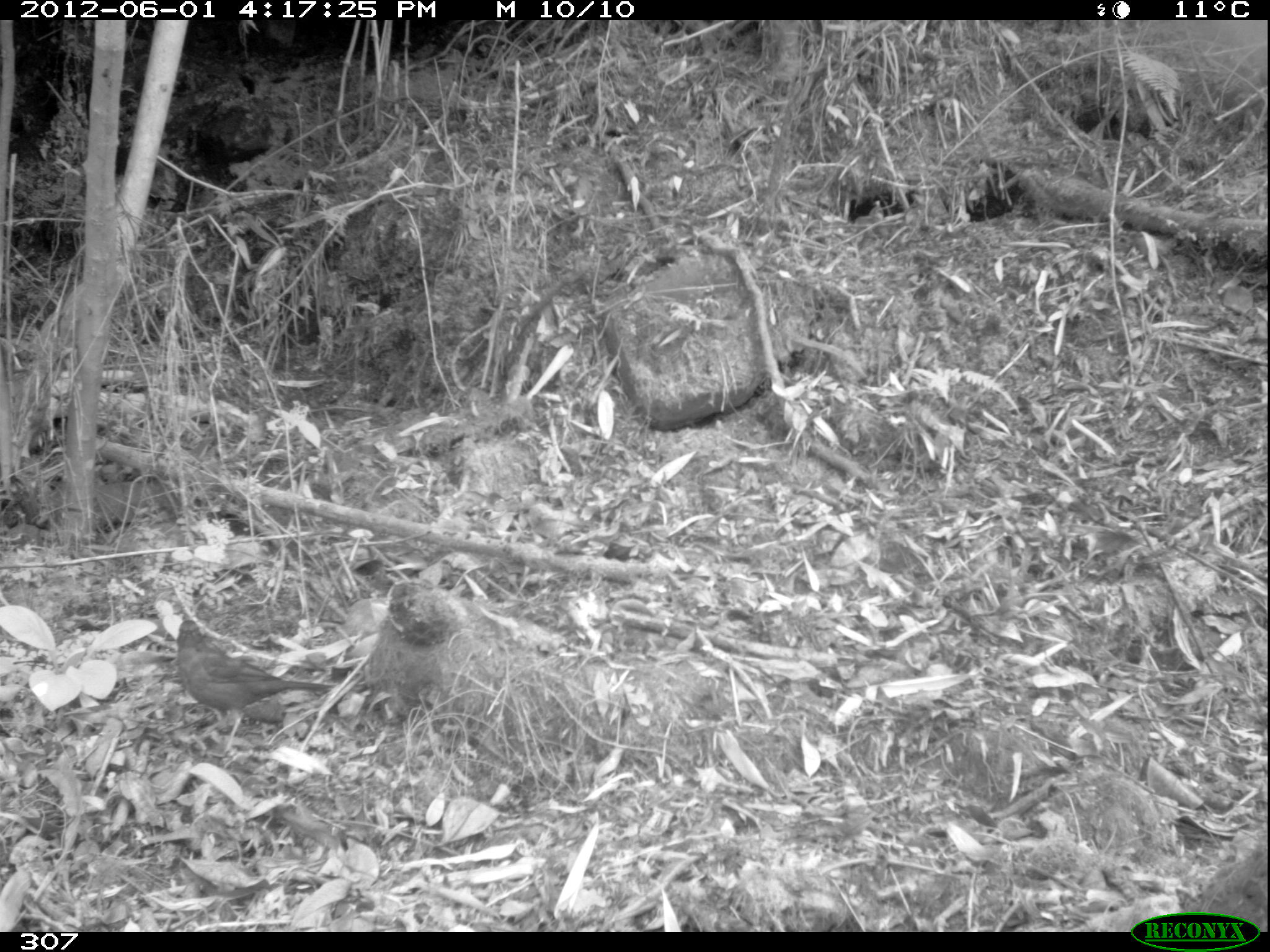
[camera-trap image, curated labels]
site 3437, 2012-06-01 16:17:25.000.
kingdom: Animalia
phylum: Chordata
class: Aves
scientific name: Aves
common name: bird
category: unknown bird